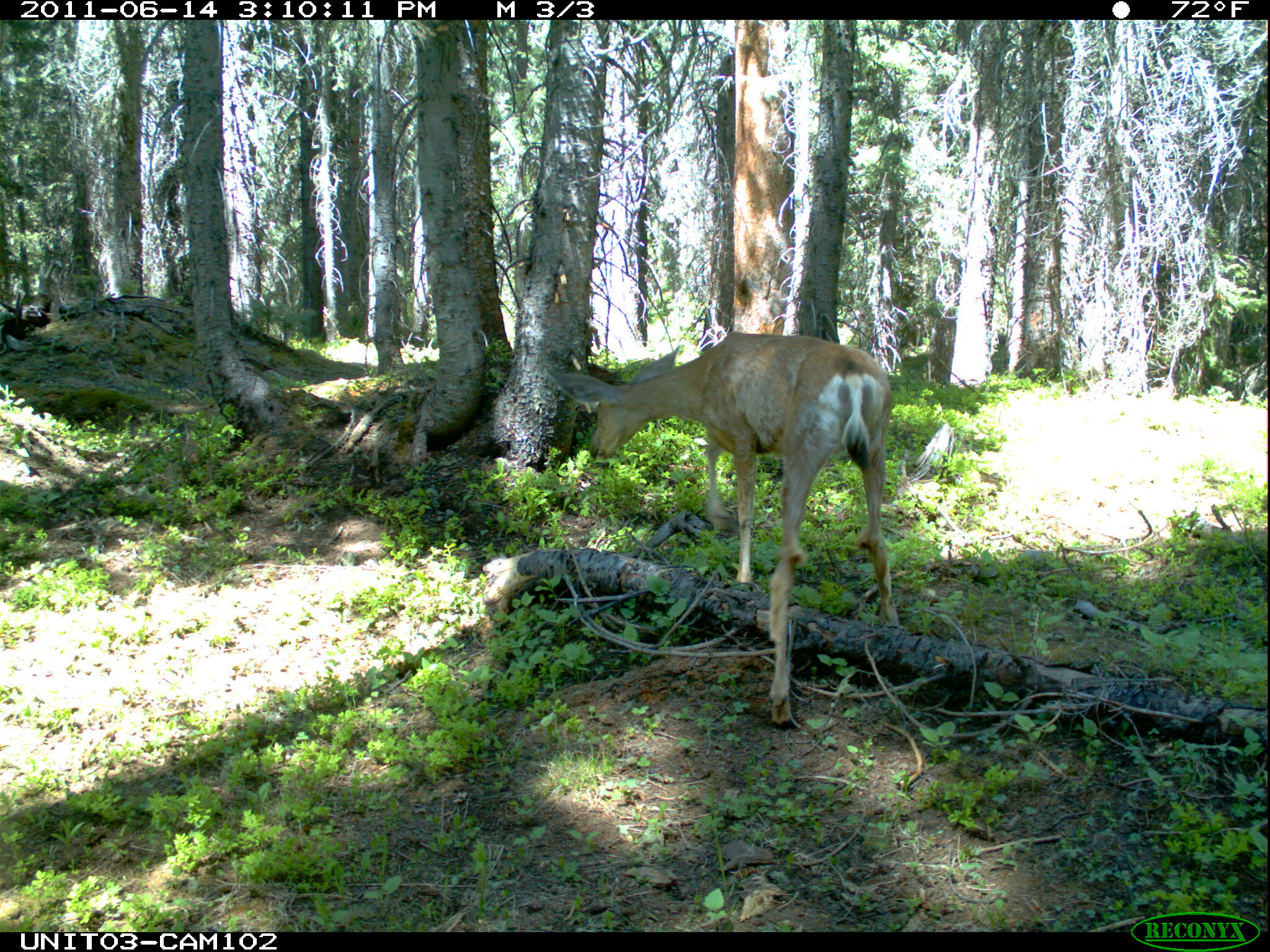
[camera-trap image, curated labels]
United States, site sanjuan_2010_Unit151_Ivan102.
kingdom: Animalia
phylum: Chordata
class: Mammalia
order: Artiodactyla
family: Cervidae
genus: Odocoileus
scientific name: Odocoileus hemionus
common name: mule deer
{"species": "Odocoileus hemionus (mule deer)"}